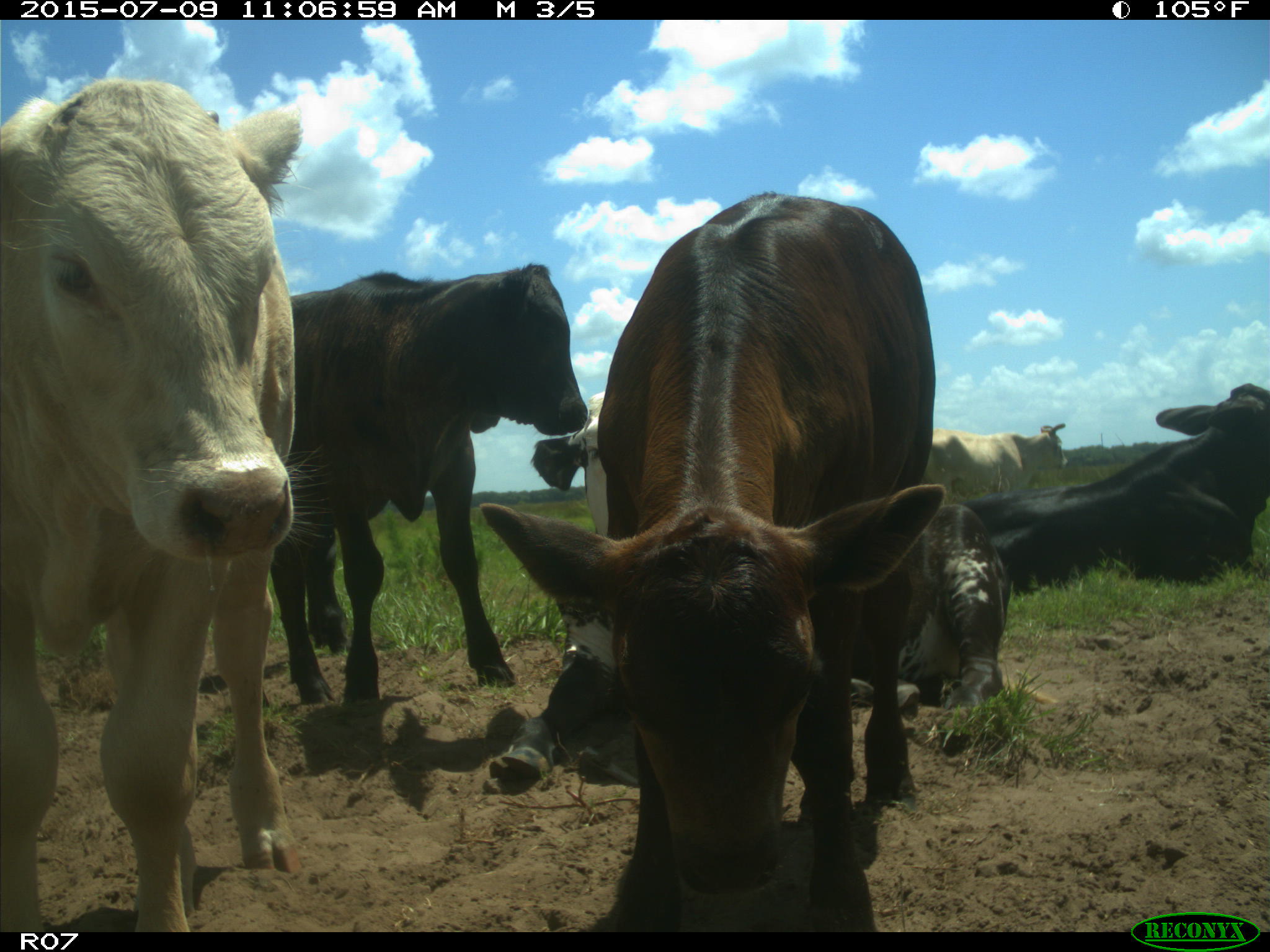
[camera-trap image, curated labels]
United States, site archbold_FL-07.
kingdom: Animalia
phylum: Chordata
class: Mammalia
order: Artiodactyla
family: Bovidae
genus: Bos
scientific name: Bos taurus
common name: domestic cow